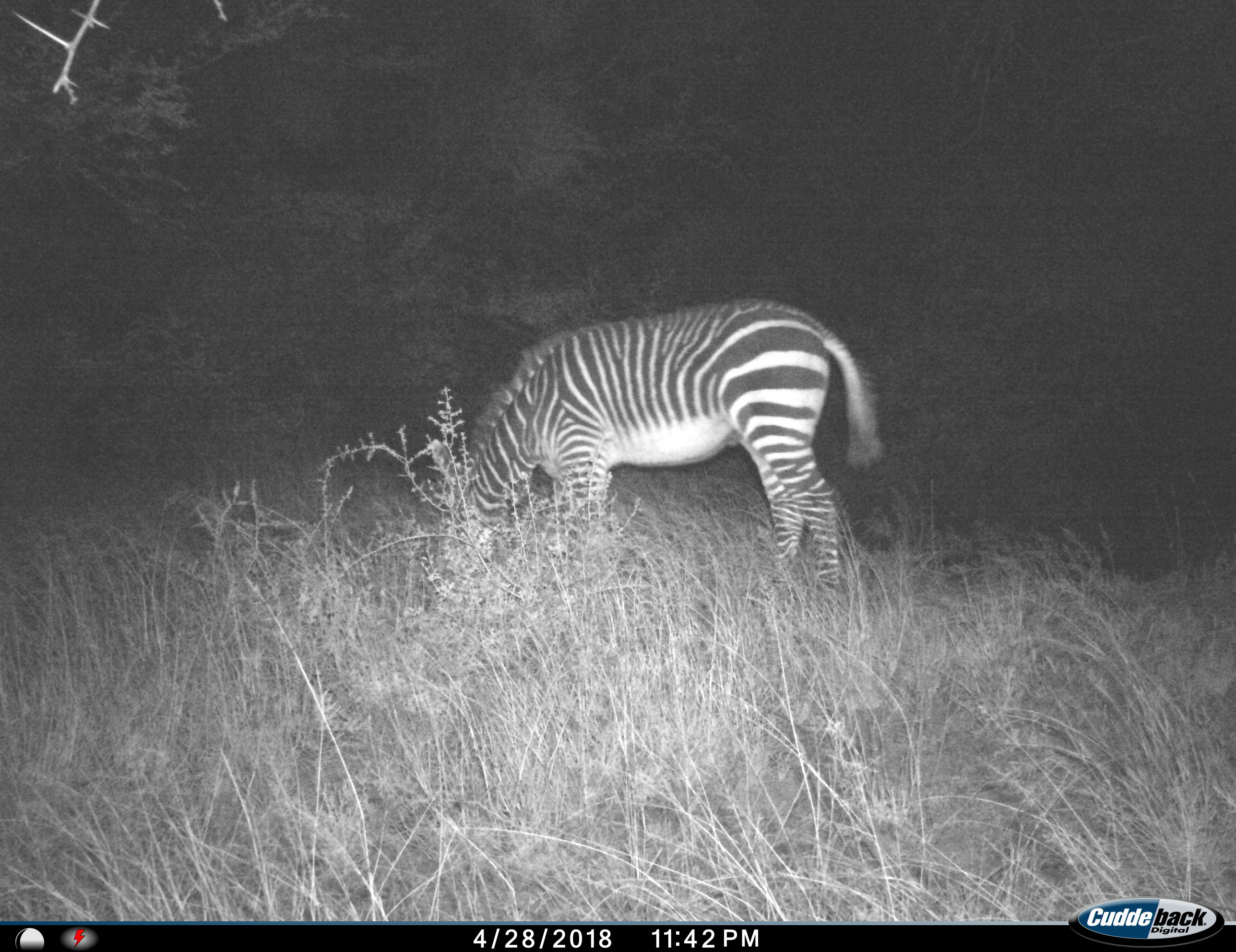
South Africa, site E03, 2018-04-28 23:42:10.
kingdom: Animalia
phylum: Chordata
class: Mammalia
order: Perissodactyla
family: Equidae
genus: Equus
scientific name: Equus zebra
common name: mountain zebra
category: zebramountain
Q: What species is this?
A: Zebramountain (mountain zebra) (Equus zebra).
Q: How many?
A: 1.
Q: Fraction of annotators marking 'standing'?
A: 30%.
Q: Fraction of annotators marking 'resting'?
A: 0%.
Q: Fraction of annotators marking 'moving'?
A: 10%.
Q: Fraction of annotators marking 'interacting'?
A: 0%.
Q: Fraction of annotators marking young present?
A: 10%.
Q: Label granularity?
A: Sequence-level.